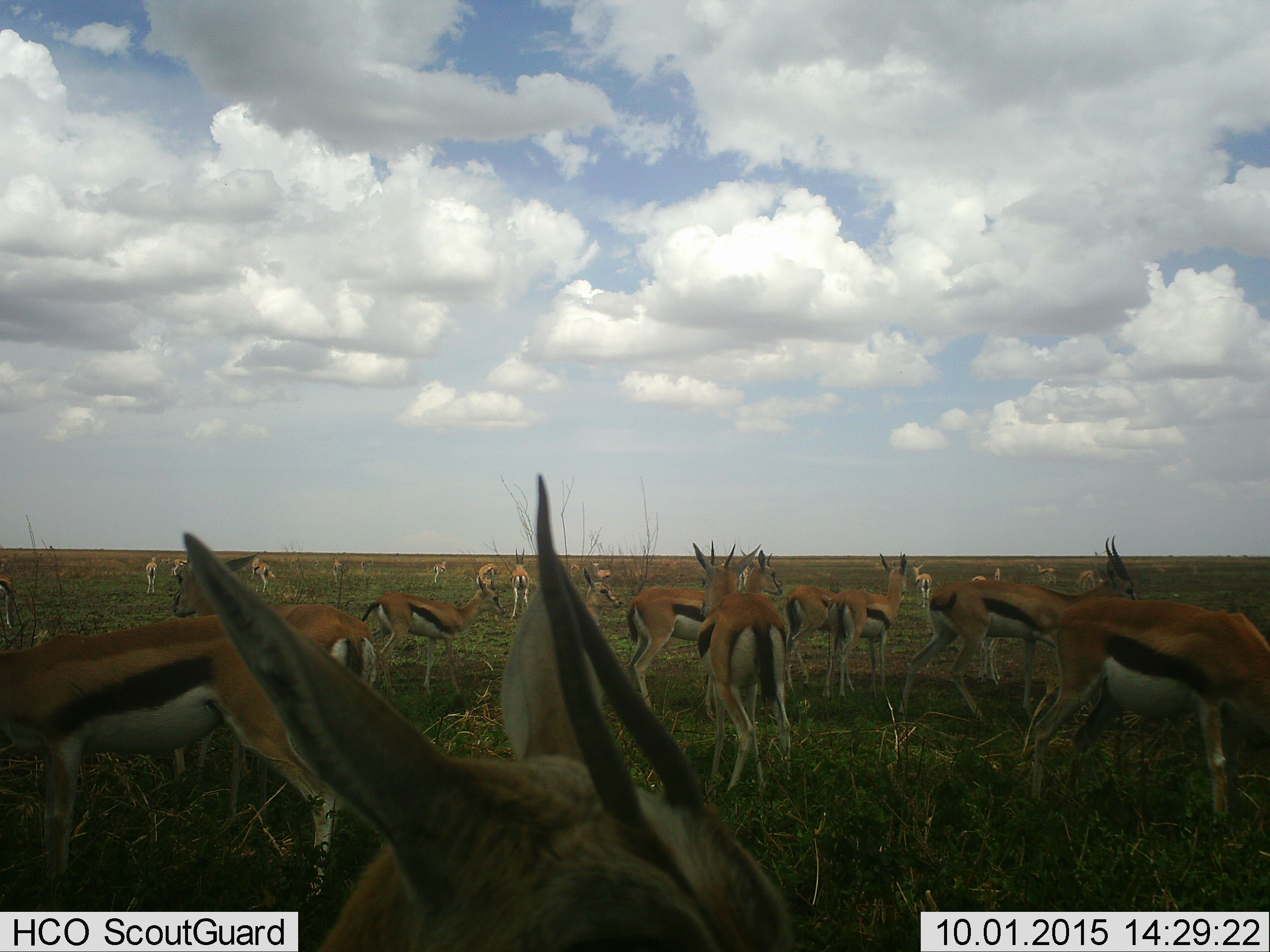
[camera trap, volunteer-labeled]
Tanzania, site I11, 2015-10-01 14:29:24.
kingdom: Animalia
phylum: Chordata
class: Mammalia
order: Artiodactyla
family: Bovidae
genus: Eudorcas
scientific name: Eudorcas thomsonii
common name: thomson's gazelle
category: gazellethomsons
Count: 11-50.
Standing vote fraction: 80%.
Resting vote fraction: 0%.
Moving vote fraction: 40%.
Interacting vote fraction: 10%.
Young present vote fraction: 10%.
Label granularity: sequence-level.